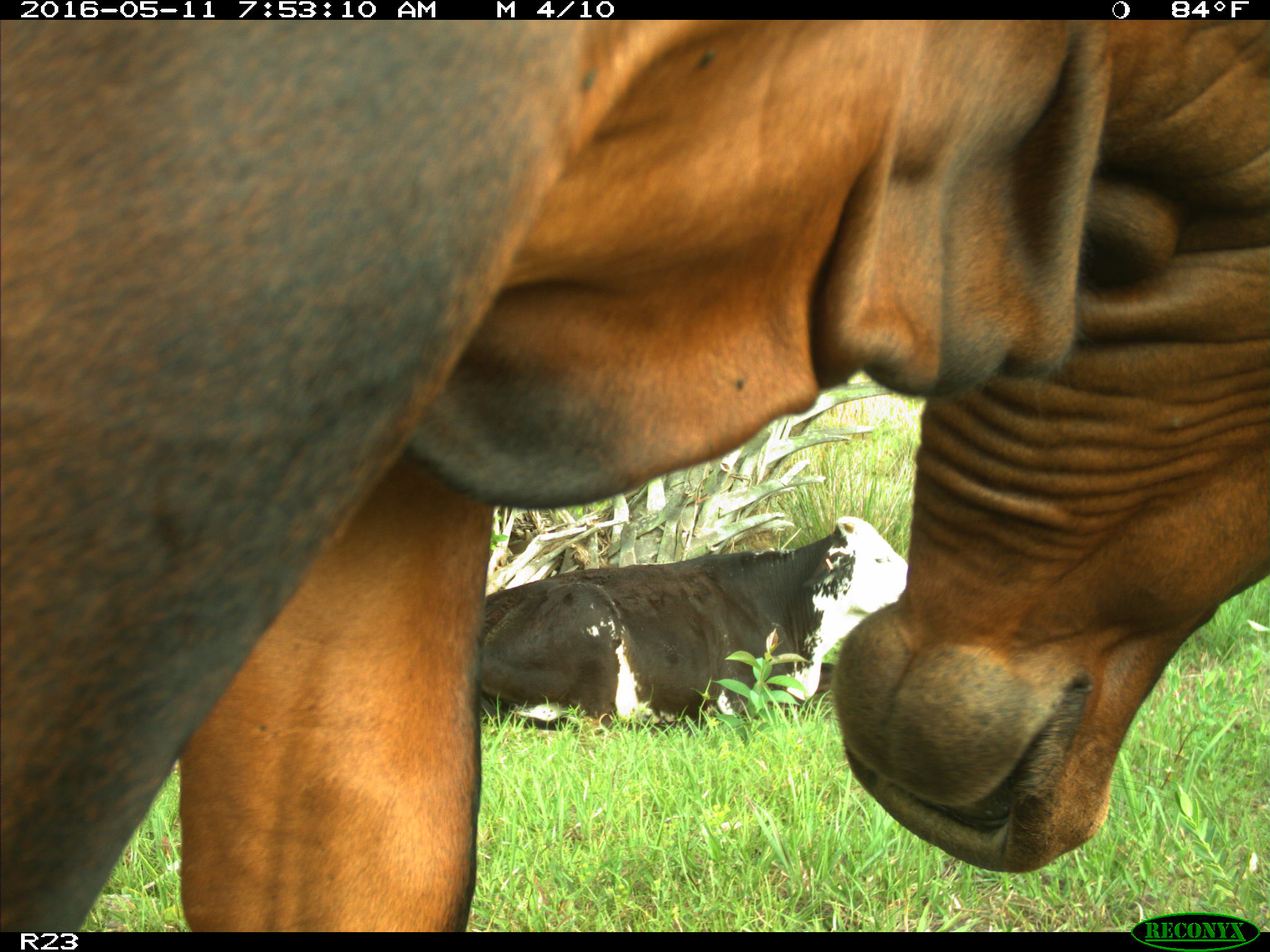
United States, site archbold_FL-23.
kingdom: Animalia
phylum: Chordata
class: Mammalia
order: Artiodactyla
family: Bovidae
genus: Bos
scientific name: Bos taurus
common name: domestic cow